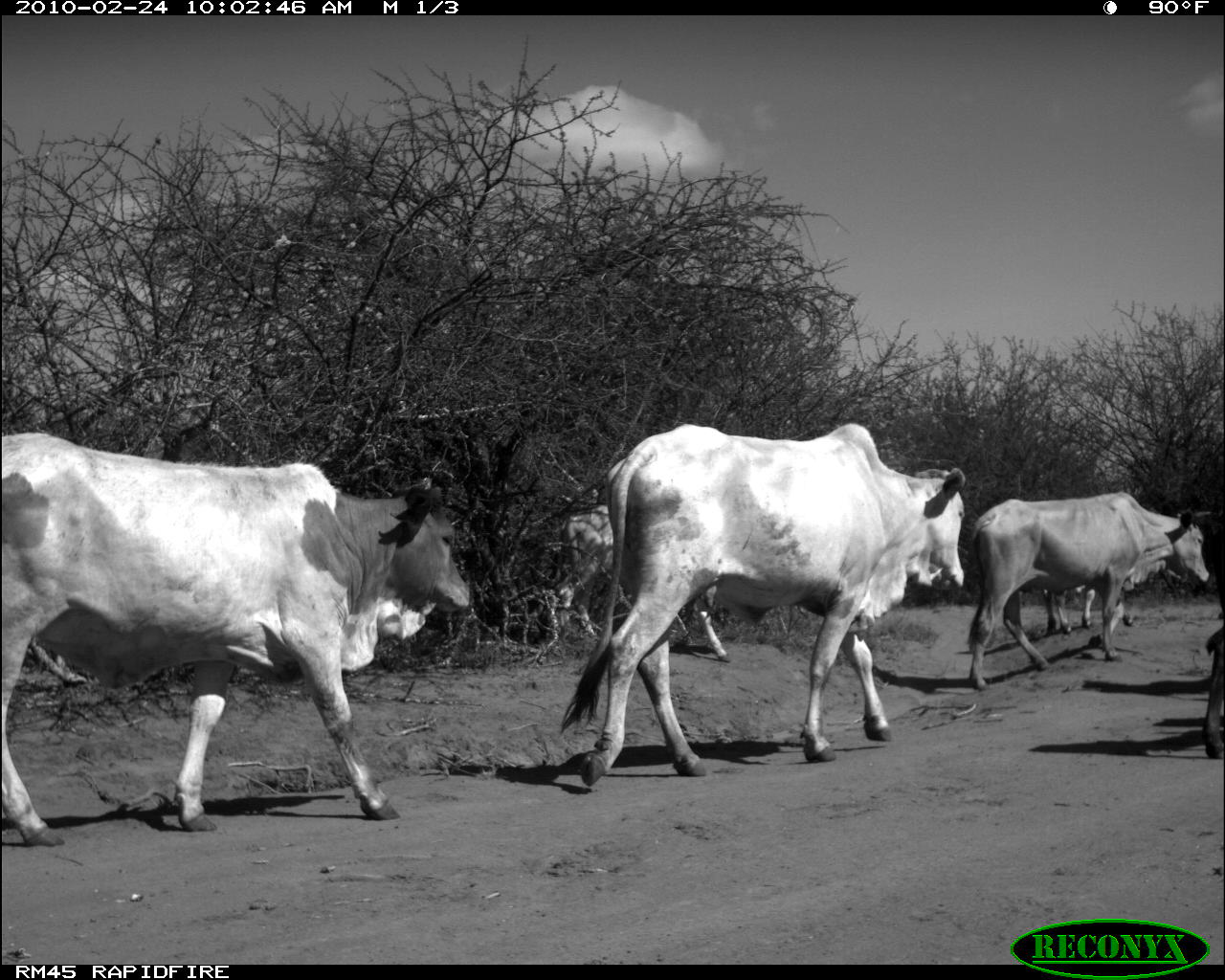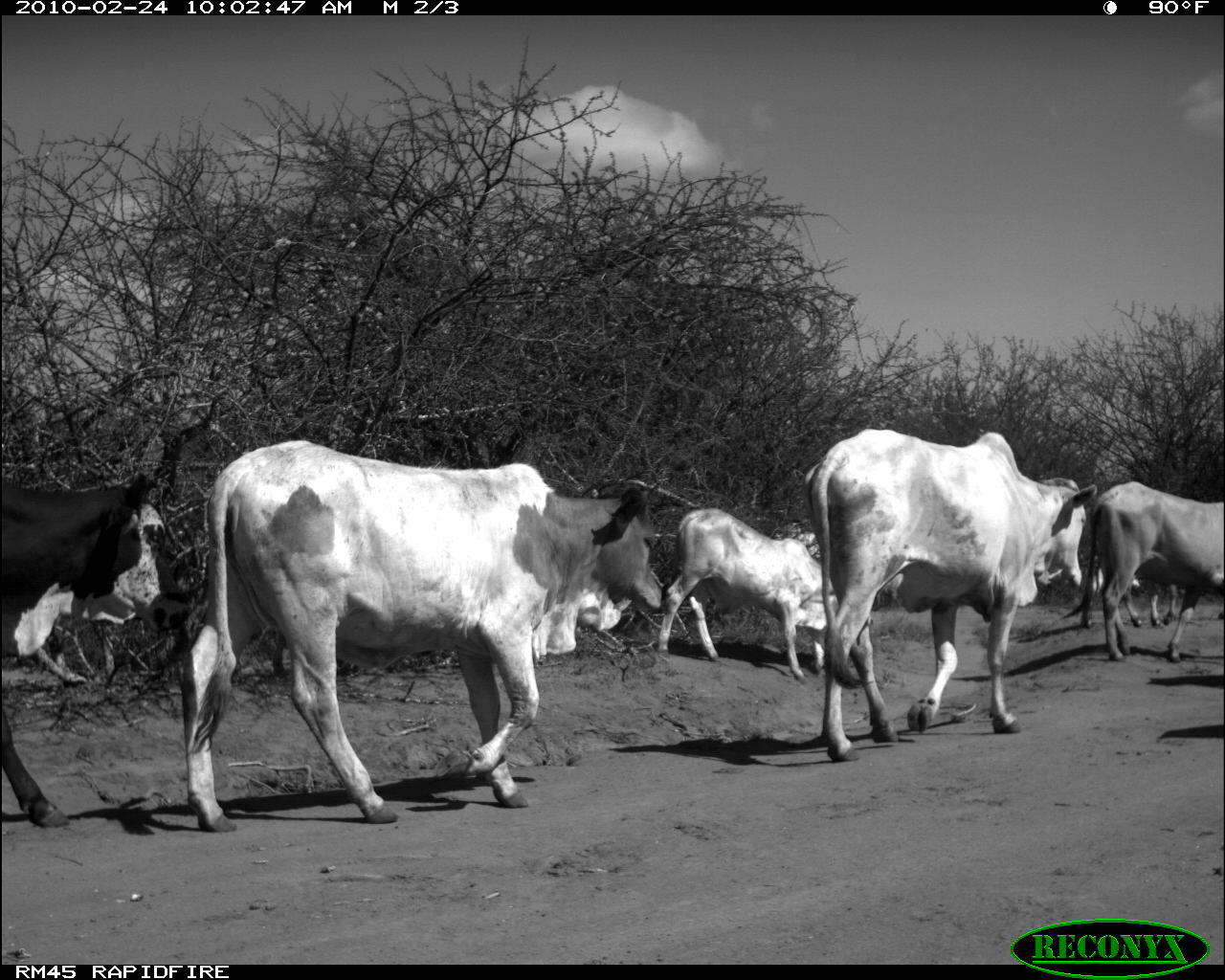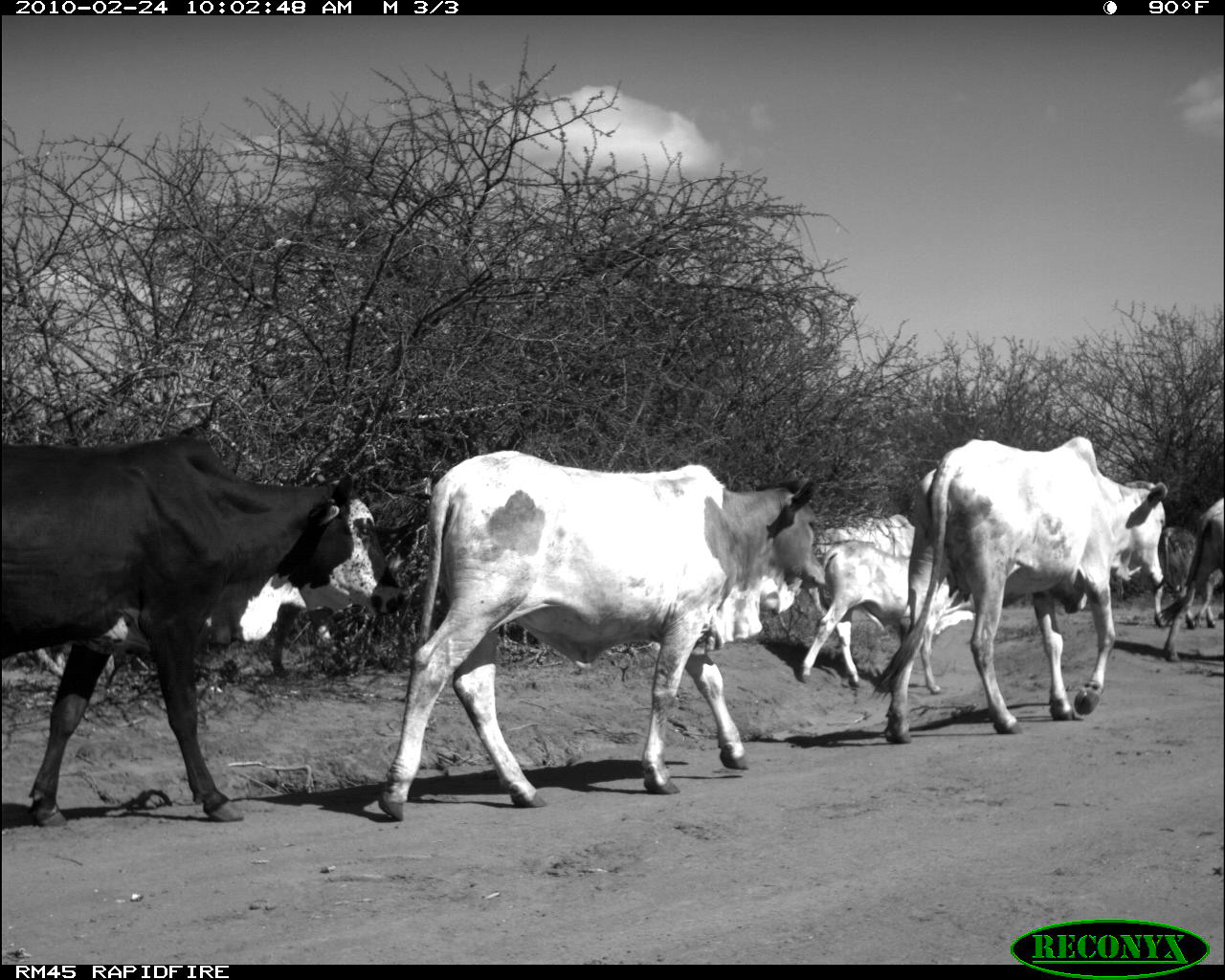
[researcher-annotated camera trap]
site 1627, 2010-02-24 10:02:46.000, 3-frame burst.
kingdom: Animalia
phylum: Chordata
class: Mammalia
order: Artiodactyla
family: Bovidae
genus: Bos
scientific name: Bos taurus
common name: domestic cattle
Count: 5.